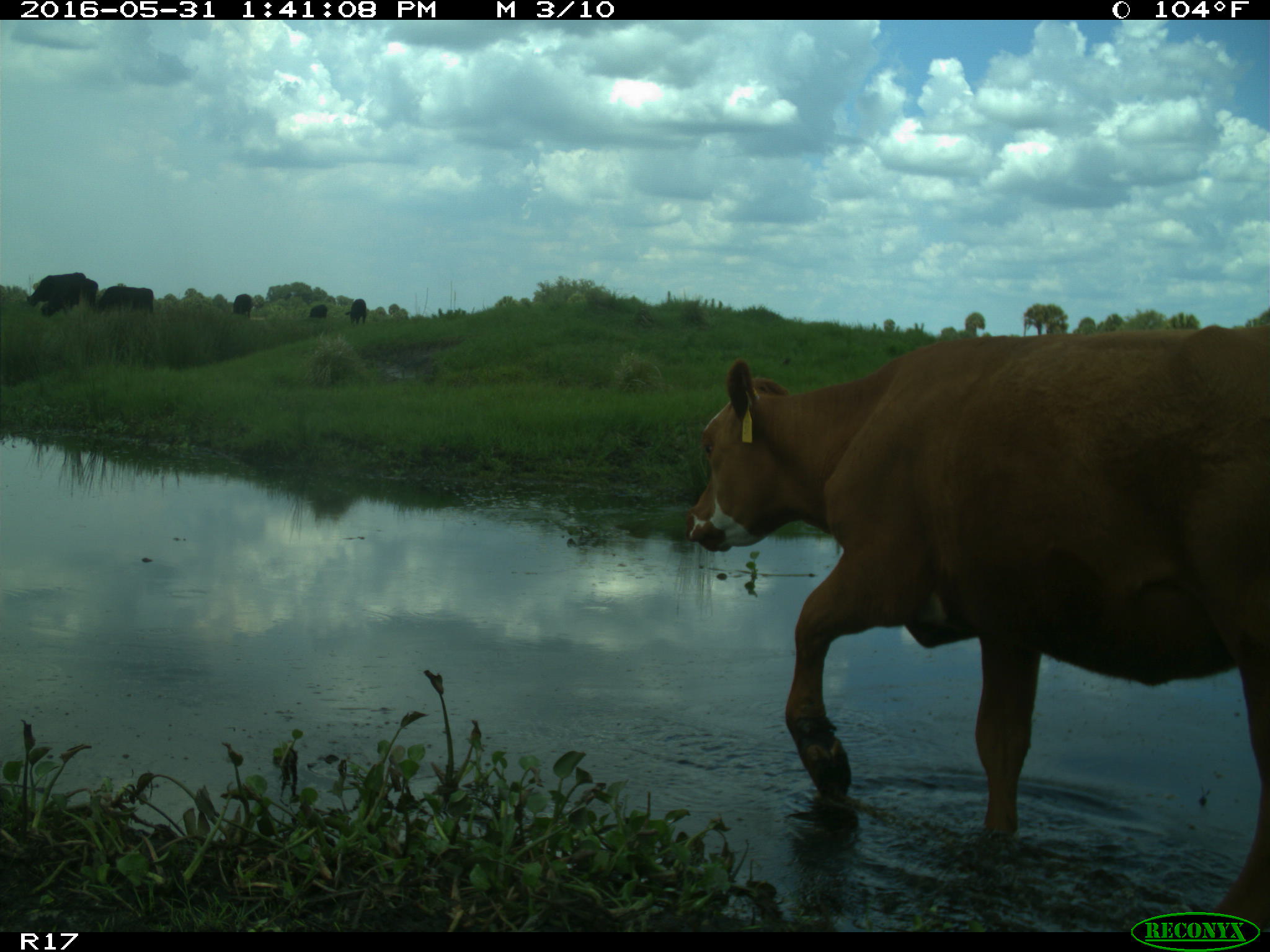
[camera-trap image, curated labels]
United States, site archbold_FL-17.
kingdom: Animalia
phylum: Chordata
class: Mammalia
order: Artiodactyla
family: Bovidae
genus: Bos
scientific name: Bos taurus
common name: domestic cow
Bos taurus (domestic cow).